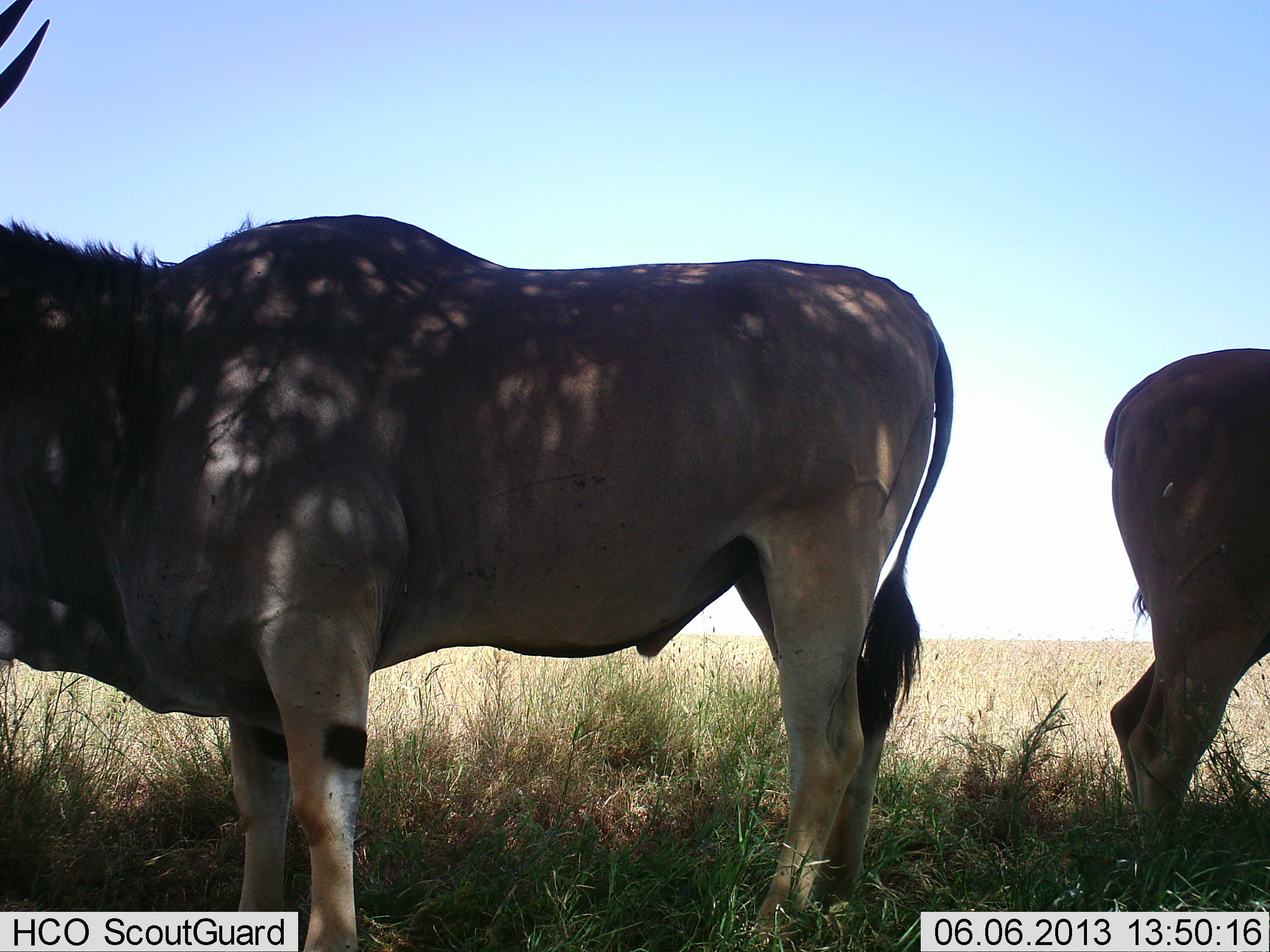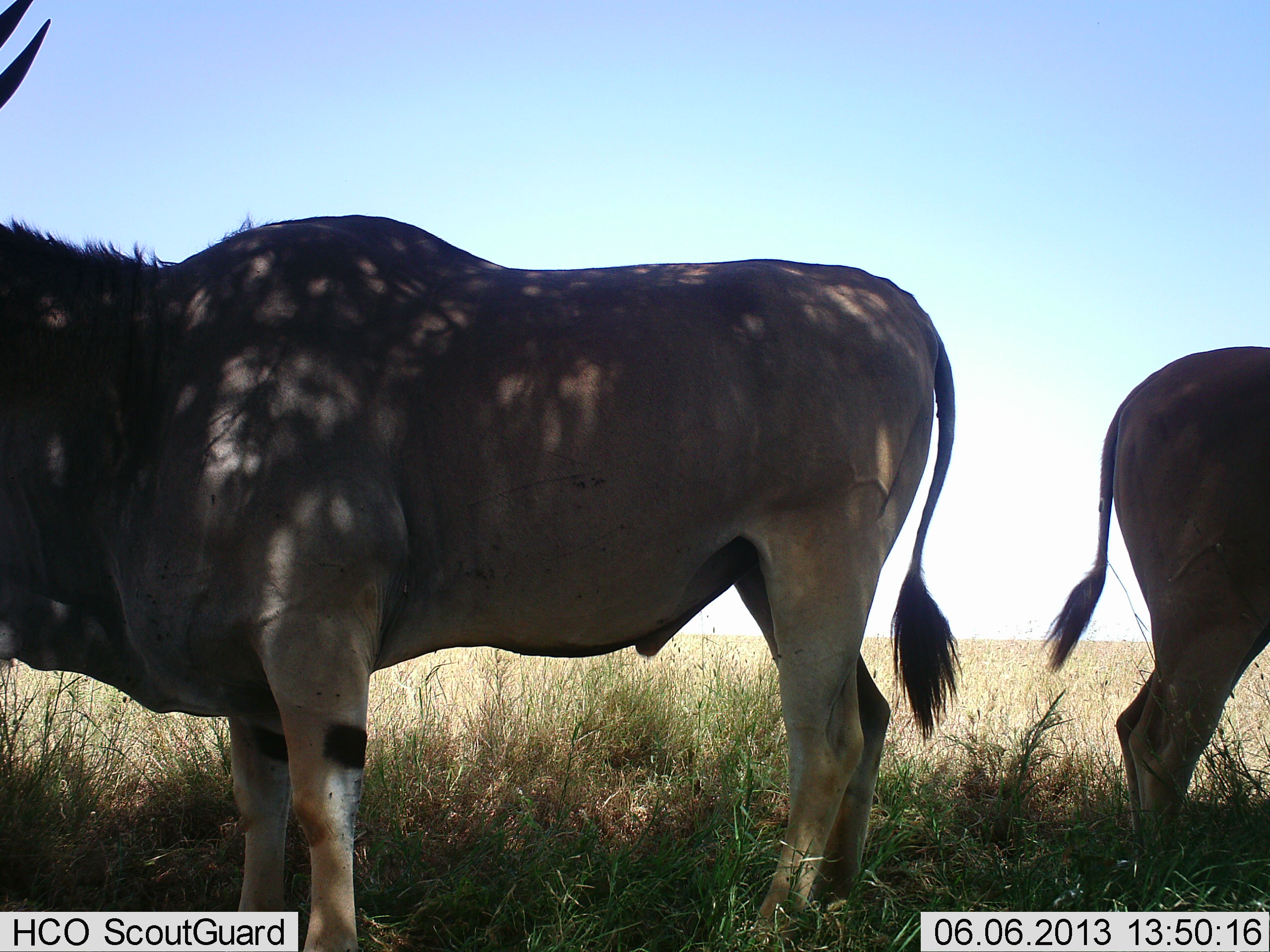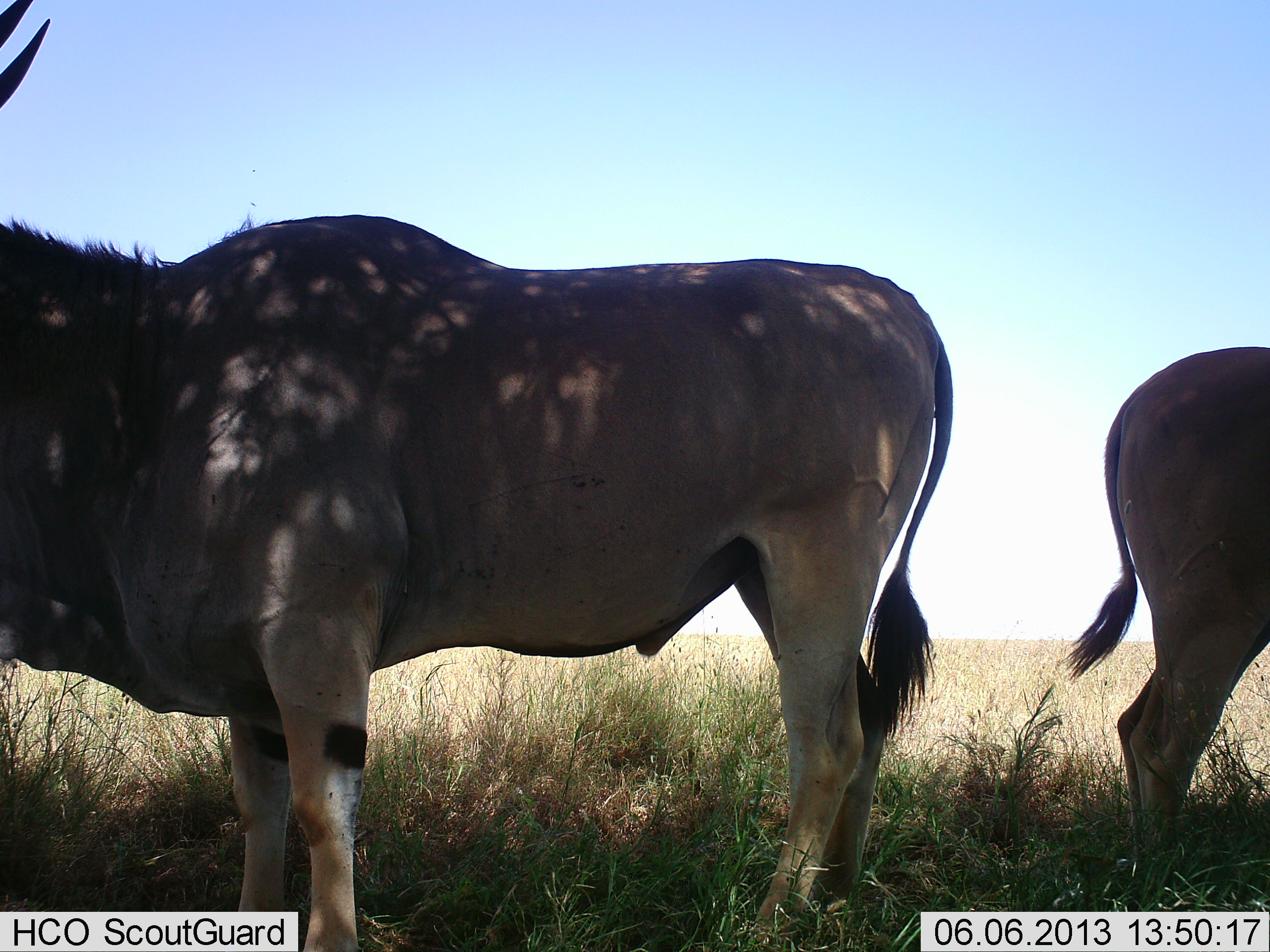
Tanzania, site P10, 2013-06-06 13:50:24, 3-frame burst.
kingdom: Animalia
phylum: Chordata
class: Mammalia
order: Artiodactyla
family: Bovidae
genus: Tragelaphus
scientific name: Tragelaphus oryx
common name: eland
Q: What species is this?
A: Eland (Tragelaphus oryx).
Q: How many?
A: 2.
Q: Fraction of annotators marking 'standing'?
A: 90%.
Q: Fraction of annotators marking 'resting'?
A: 10%.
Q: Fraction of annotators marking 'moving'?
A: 0%.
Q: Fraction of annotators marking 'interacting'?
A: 10%.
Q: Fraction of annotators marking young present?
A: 0%.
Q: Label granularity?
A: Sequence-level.